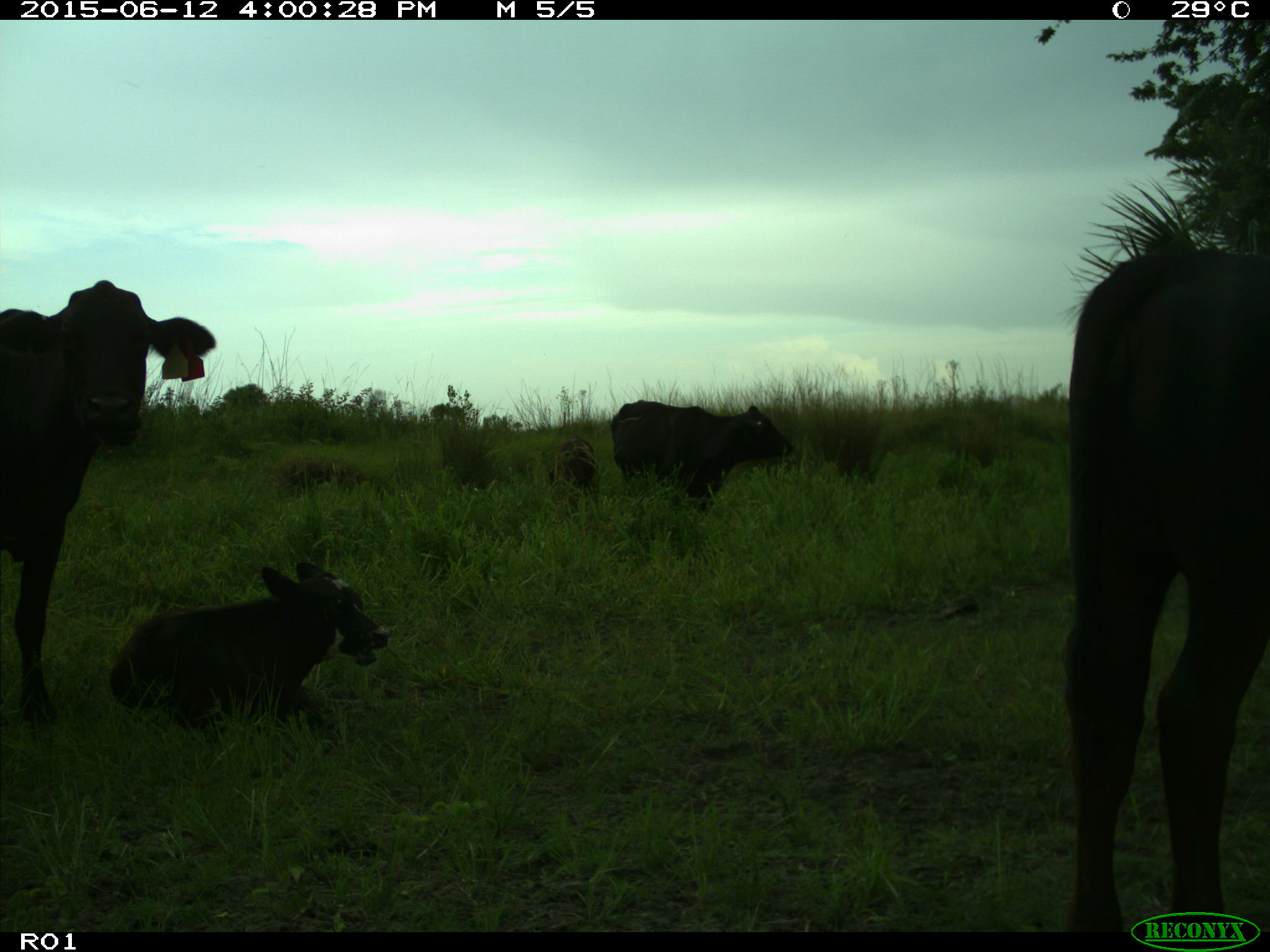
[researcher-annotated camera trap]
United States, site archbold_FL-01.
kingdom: Animalia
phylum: Chordata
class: Mammalia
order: Artiodactyla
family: Bovidae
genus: Bos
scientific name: Bos taurus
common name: domestic cow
Bos taurus (domestic cow).